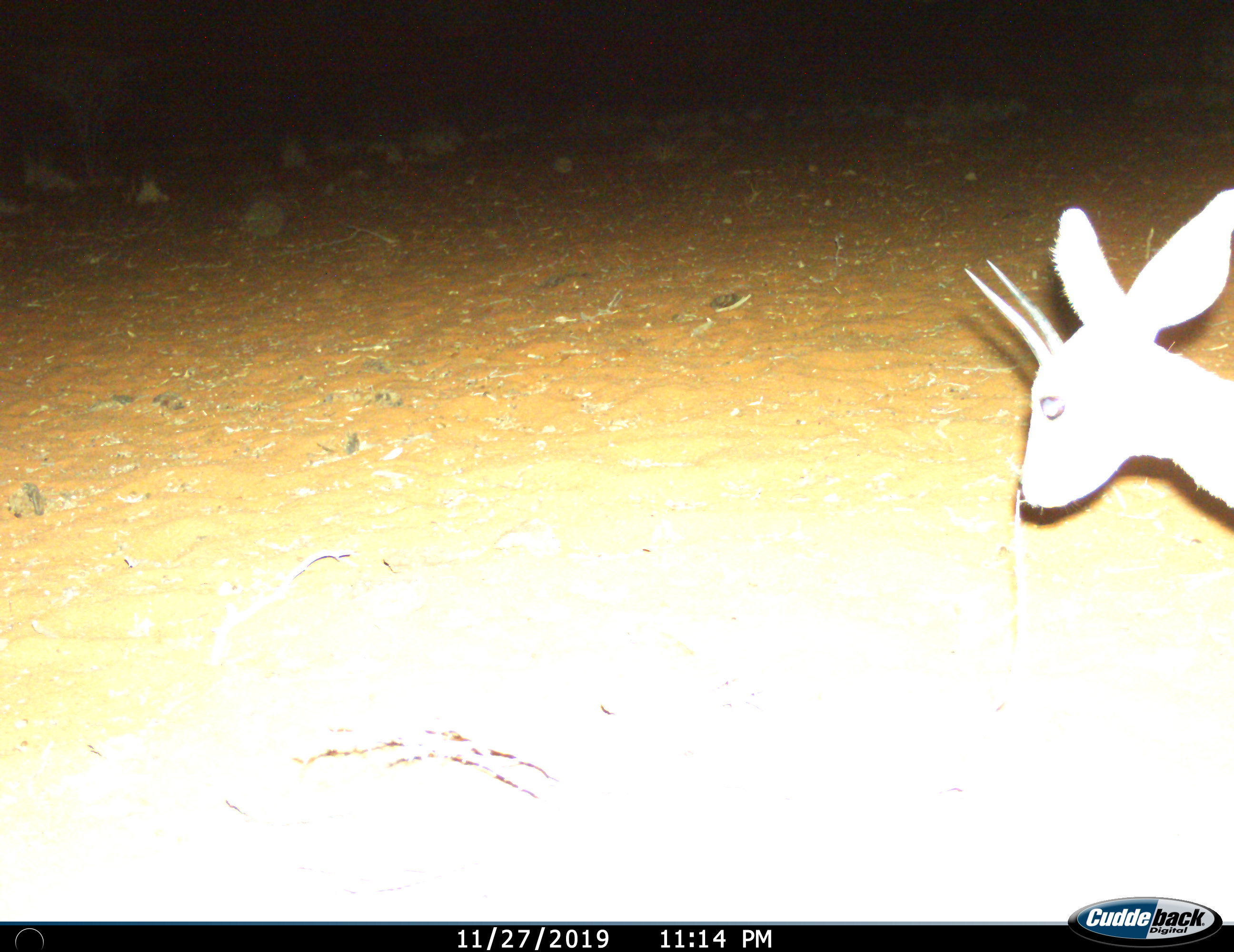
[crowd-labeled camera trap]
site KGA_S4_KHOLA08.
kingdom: Animalia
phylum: Chordata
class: Mammalia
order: Artiodactyla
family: Bovidae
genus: Raphicerus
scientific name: Raphicerus campestris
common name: steenbok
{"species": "steenbok (Raphicerus campestris)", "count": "1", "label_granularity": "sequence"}